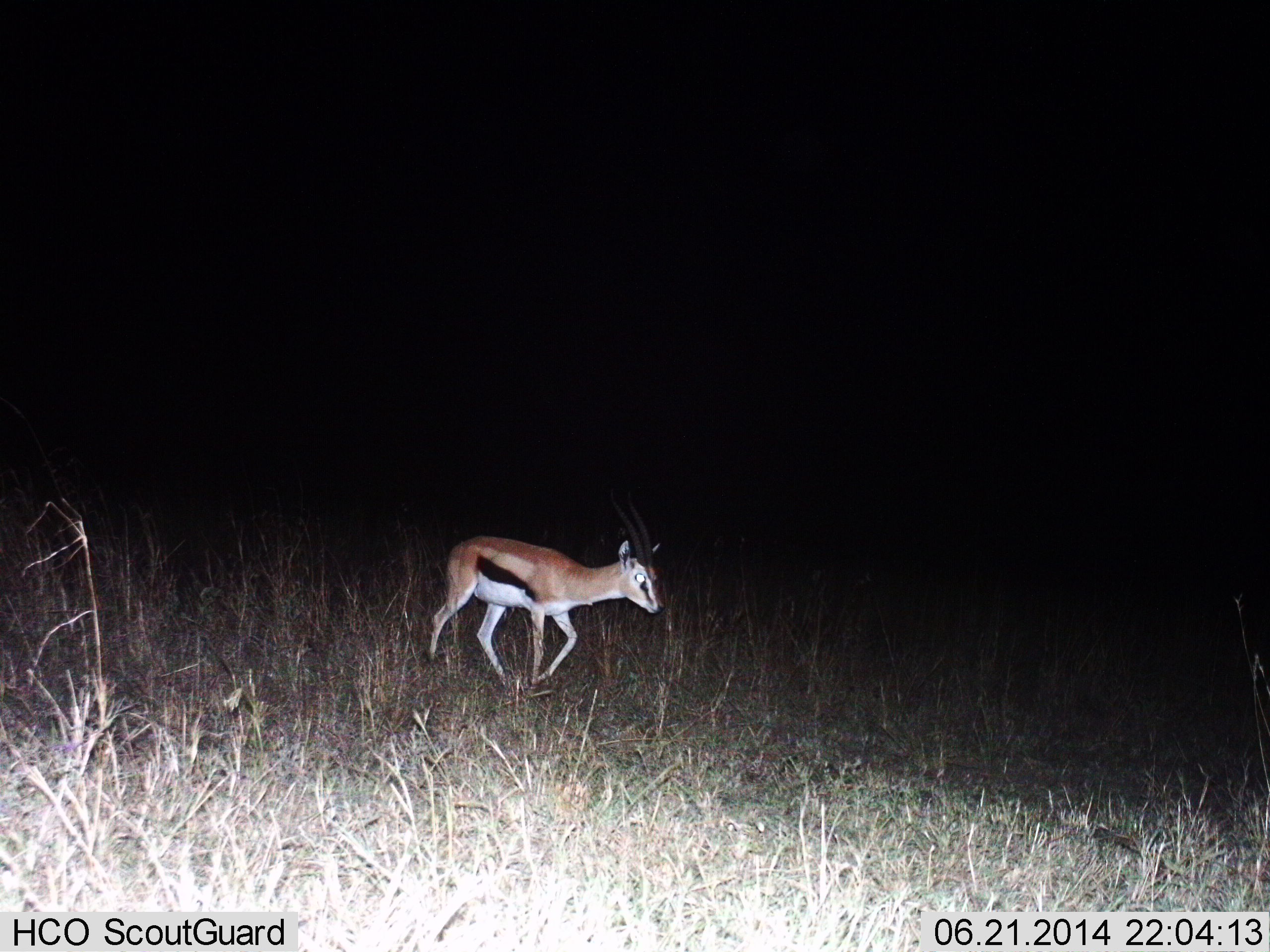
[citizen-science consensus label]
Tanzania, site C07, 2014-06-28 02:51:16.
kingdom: Animalia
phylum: Chordata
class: Mammalia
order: Artiodactyla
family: Bovidae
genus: Eudorcas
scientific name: Eudorcas thomsonii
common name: thomson's gazelle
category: gazellethomsons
Gazellethomsons (thomson's gazelle) (Eudorcas thomsonii), count 1. Behavior (volunteer vote fractions): standing 30%, resting 0%, moving 80%, interacting 0%. Young present (vote fraction): 0%. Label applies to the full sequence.